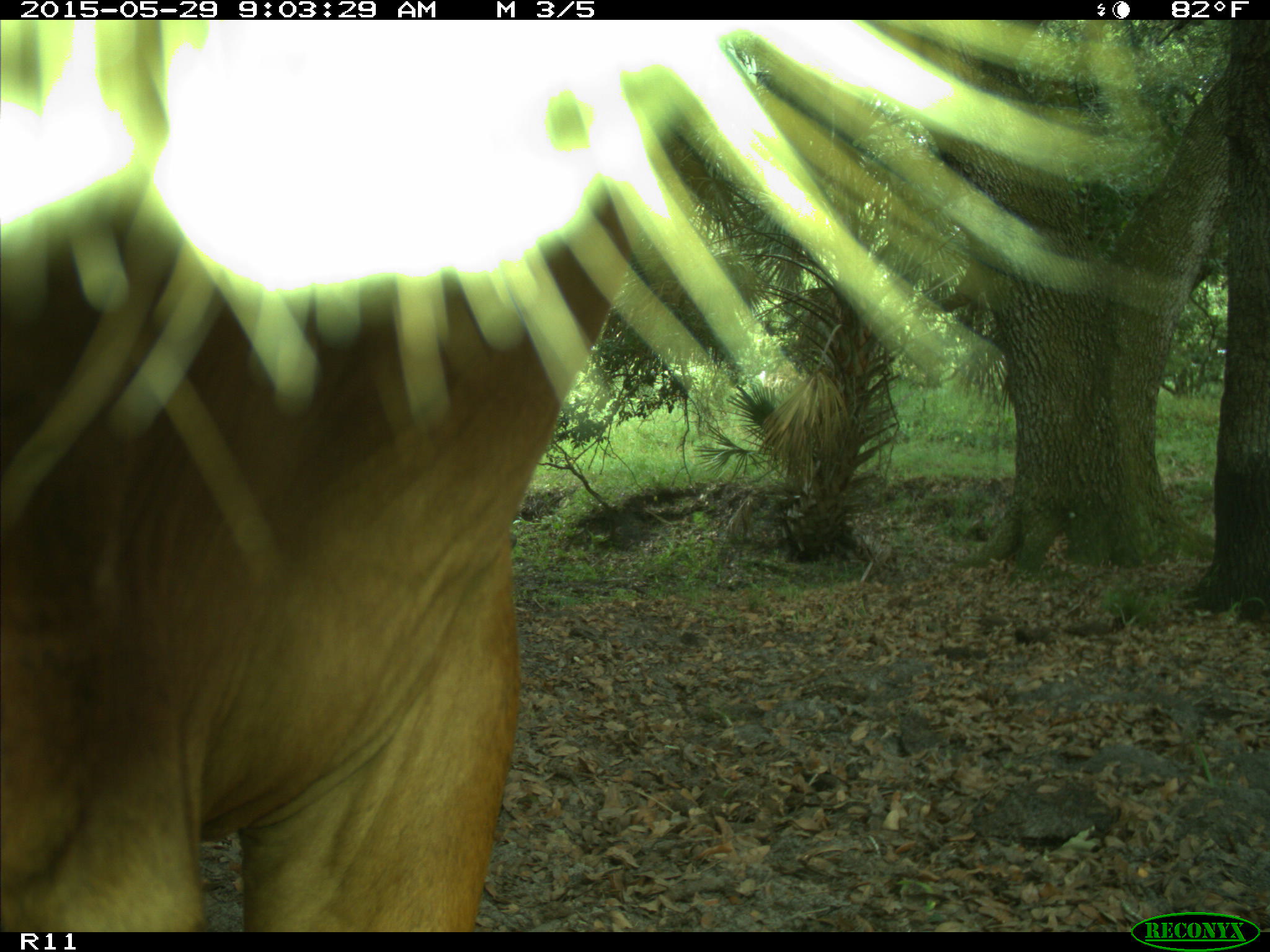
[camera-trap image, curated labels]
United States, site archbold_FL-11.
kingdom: Animalia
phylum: Chordata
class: Mammalia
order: Artiodactyla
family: Bovidae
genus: Bos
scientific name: Bos taurus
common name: domestic cow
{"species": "Bos taurus (domestic cow)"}